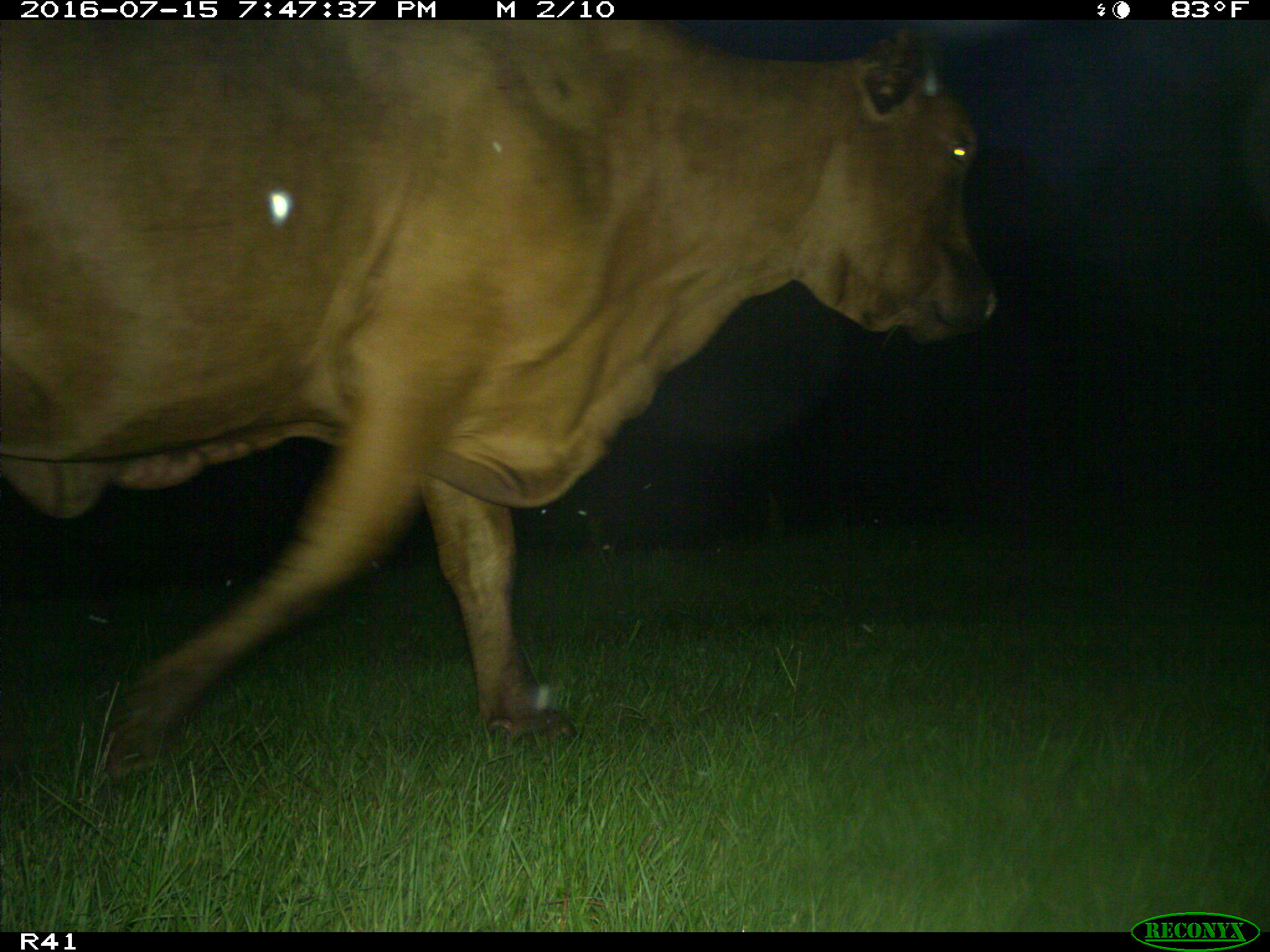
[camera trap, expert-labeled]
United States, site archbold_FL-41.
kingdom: Animalia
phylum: Chordata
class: Mammalia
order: Artiodactyla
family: Bovidae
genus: Bos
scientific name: Bos taurus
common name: domestic cow